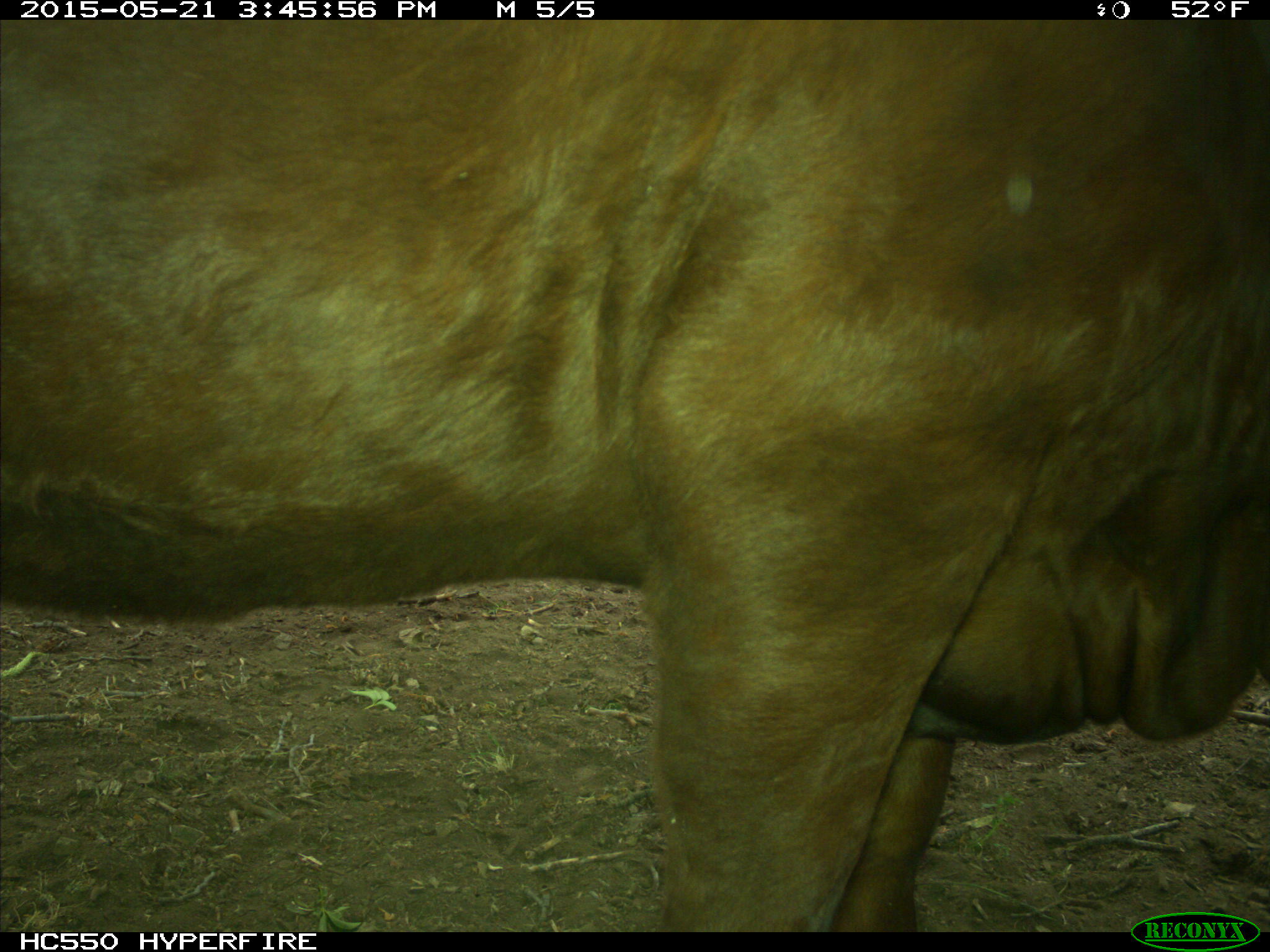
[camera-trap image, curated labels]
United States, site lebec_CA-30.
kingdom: Animalia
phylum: Chordata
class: Mammalia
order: Artiodactyla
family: Bovidae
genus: Bos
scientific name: Bos taurus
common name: domestic cow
Bos taurus (domestic cow).